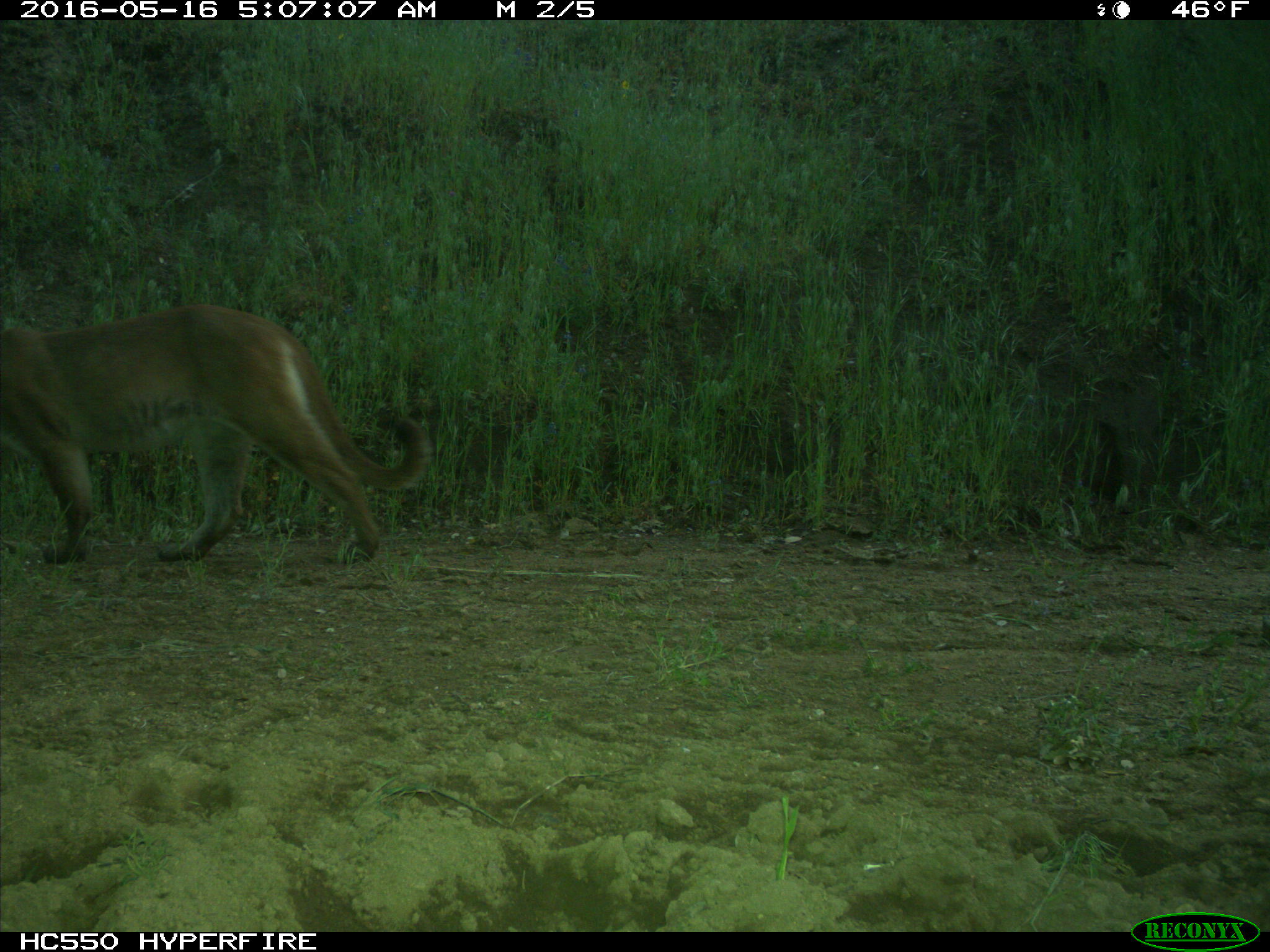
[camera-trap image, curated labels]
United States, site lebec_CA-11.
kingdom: Animalia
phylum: Chordata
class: Mammalia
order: Carnivora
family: Felidae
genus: Puma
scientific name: Puma concolor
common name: mountain lion